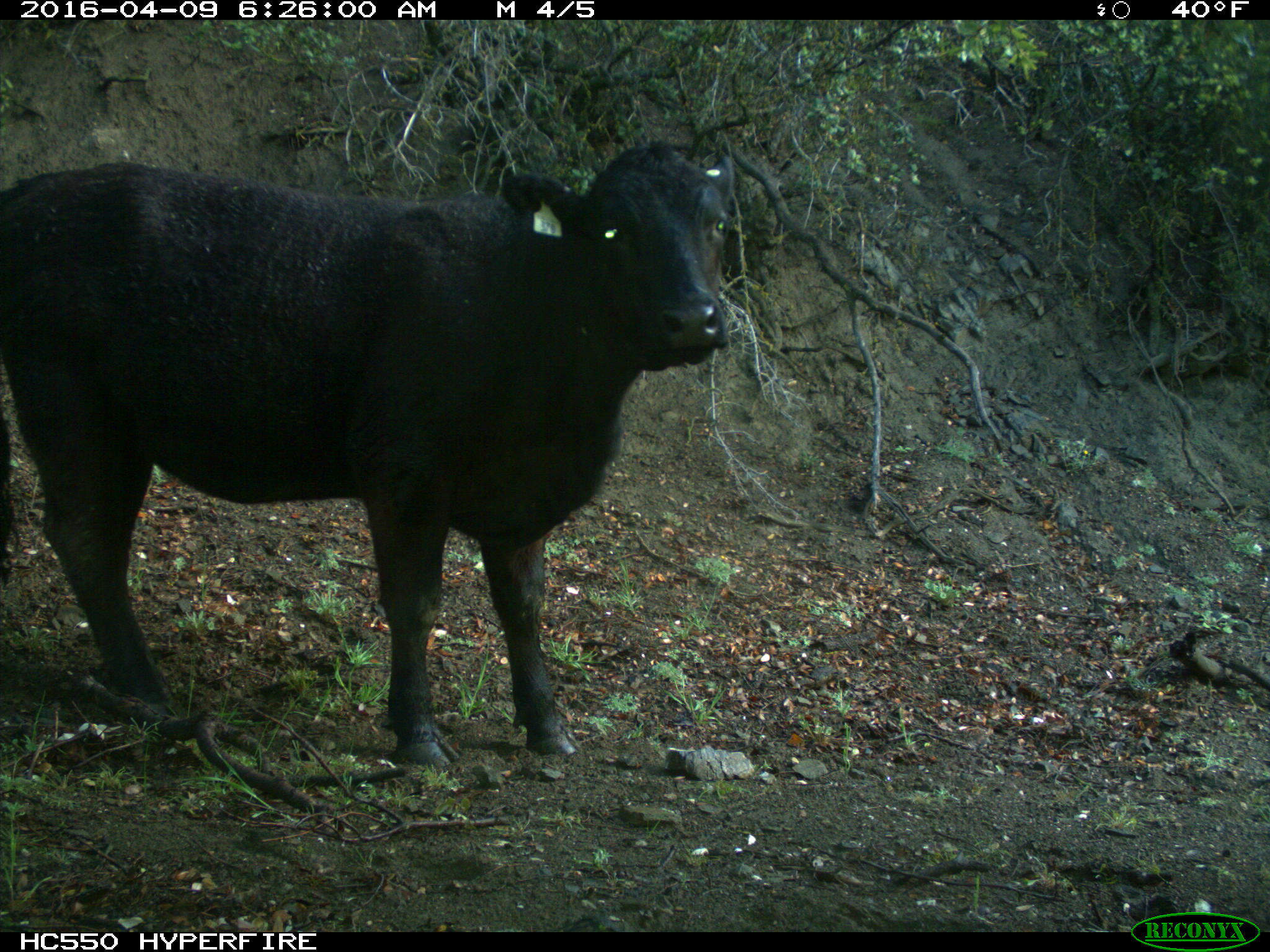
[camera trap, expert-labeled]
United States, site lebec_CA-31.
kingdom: Animalia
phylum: Chordata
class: Mammalia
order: Artiodactyla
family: Bovidae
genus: Bos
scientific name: Bos taurus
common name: domestic cow